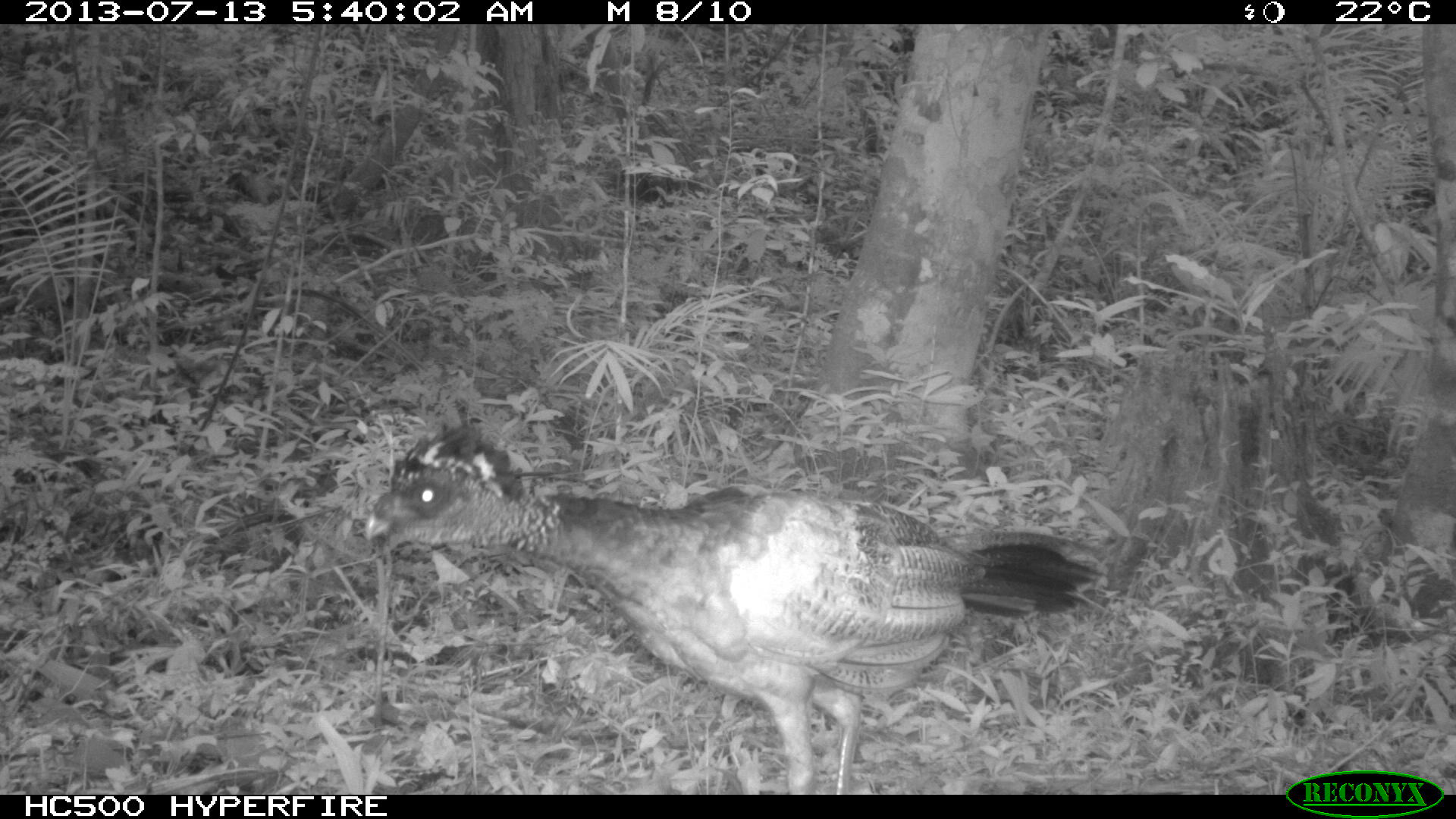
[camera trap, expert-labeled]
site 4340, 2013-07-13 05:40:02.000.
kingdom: Animalia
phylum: Chordata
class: Aves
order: Galliformes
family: Cracidae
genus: Crax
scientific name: Crax rubra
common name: great curassow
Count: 1.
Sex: male.